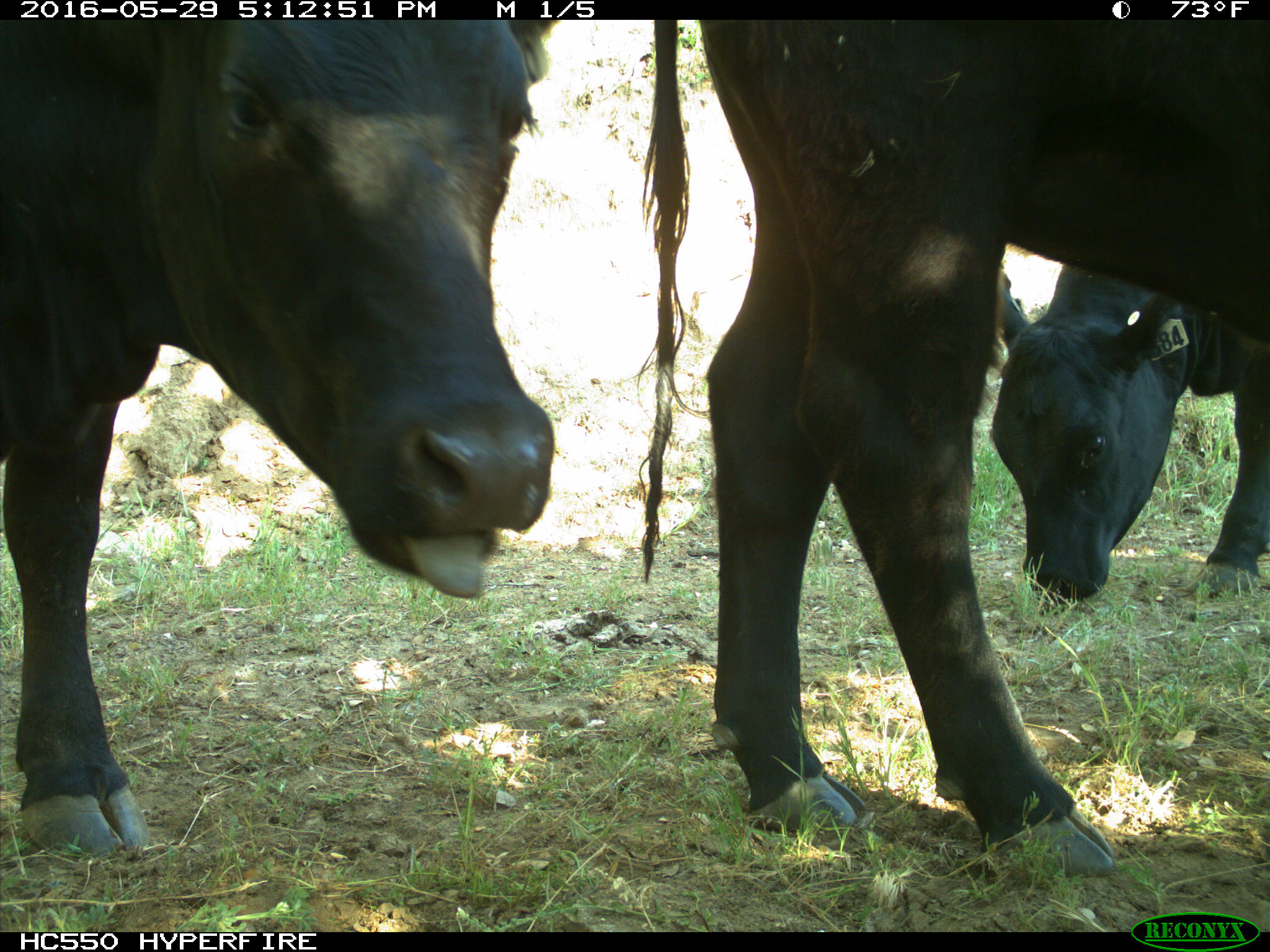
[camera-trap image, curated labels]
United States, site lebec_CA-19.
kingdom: Animalia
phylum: Chordata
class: Mammalia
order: Artiodactyla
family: Bovidae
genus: Bos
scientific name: Bos taurus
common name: domestic cow